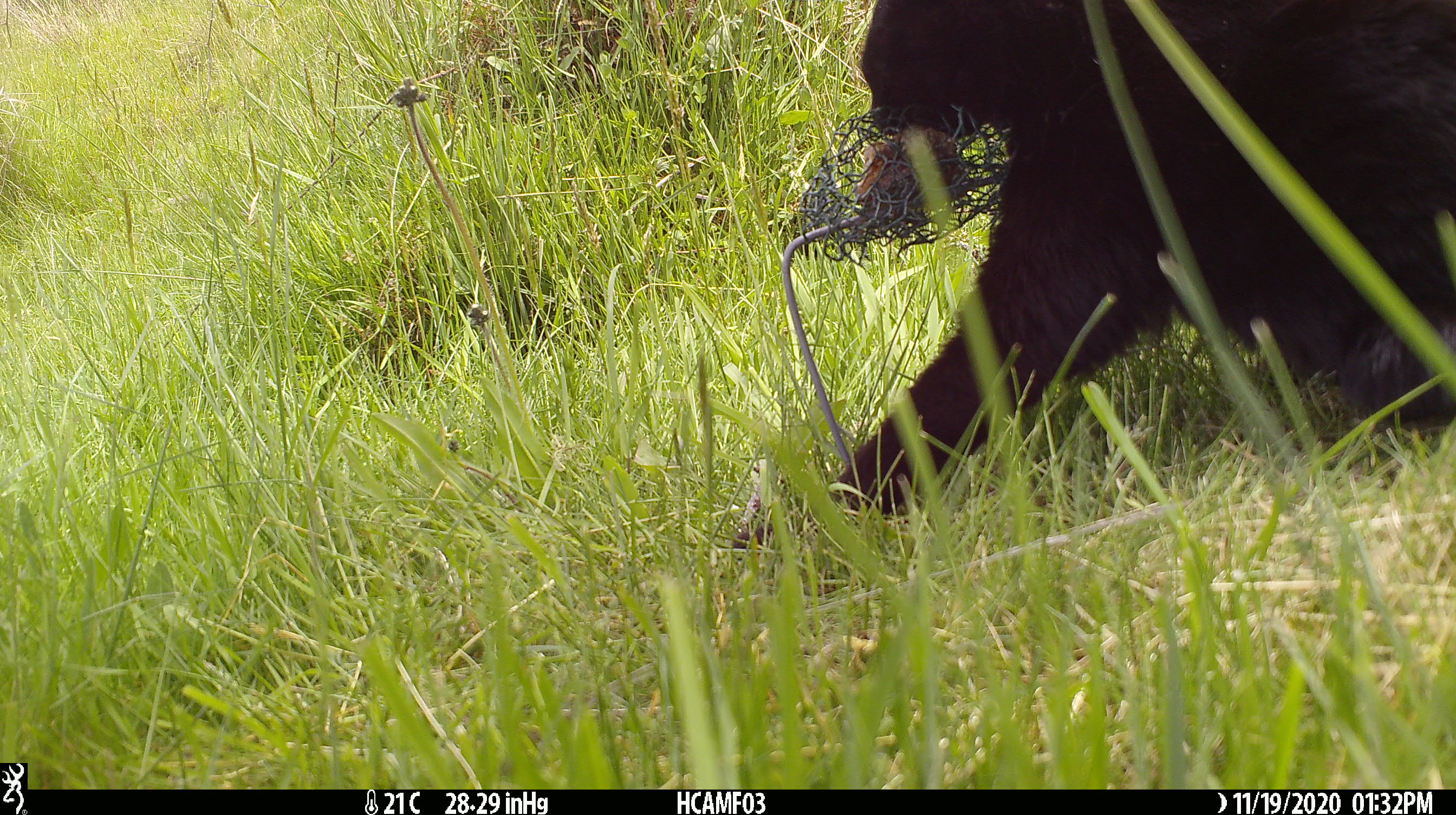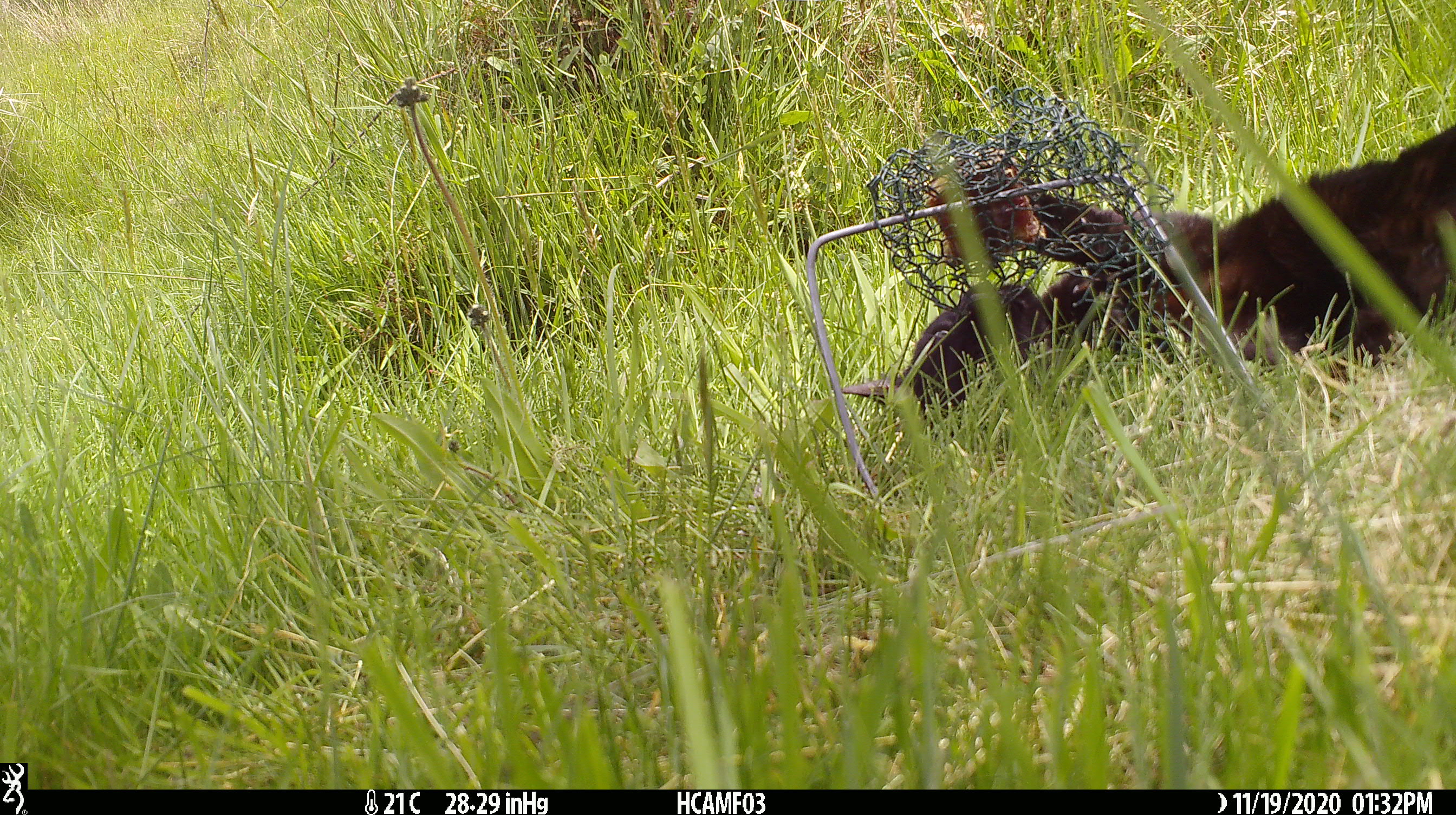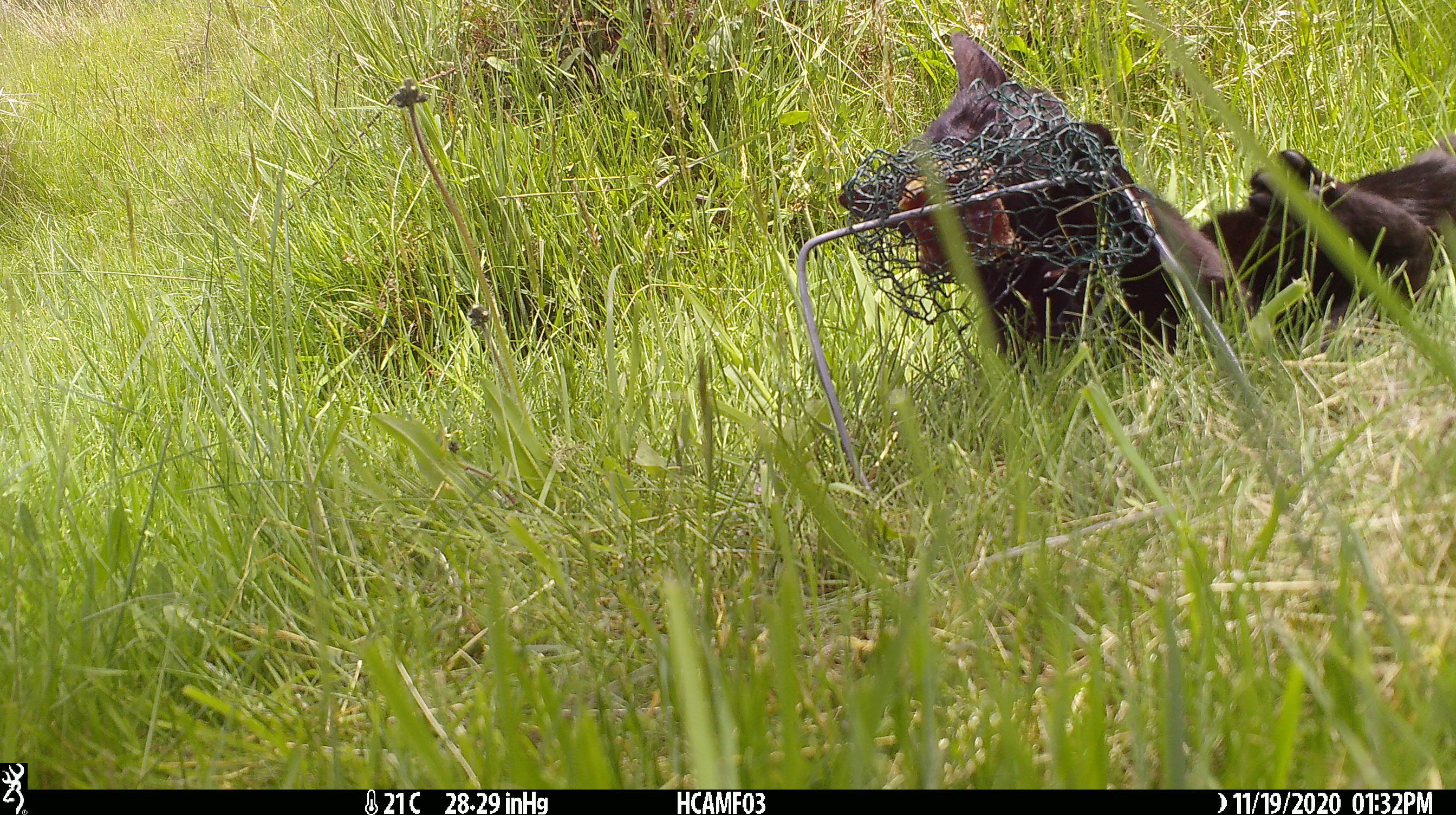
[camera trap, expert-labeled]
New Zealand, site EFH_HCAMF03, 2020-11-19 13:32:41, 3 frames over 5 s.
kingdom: Animalia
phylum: Chordata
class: Mammalia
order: Carnivora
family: Felidae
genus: Felis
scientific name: Felis catus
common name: domestic cat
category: cat